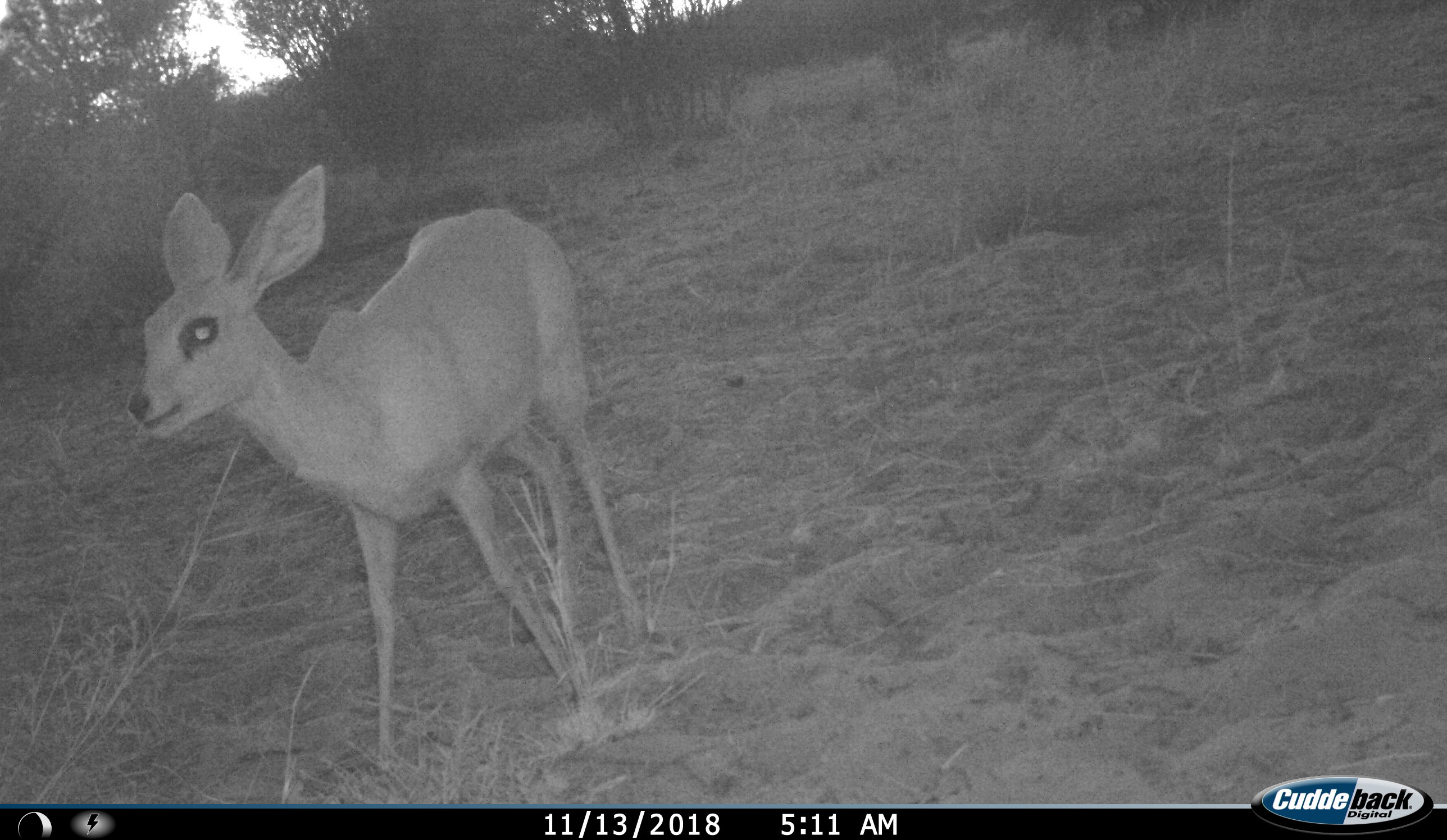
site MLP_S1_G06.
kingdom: Animalia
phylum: Chordata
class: Mammalia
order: Artiodactyla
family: Bovidae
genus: Raphicerus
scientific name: Raphicerus campestris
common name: steenbok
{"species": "steenbok (Raphicerus campestris)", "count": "1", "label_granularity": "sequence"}